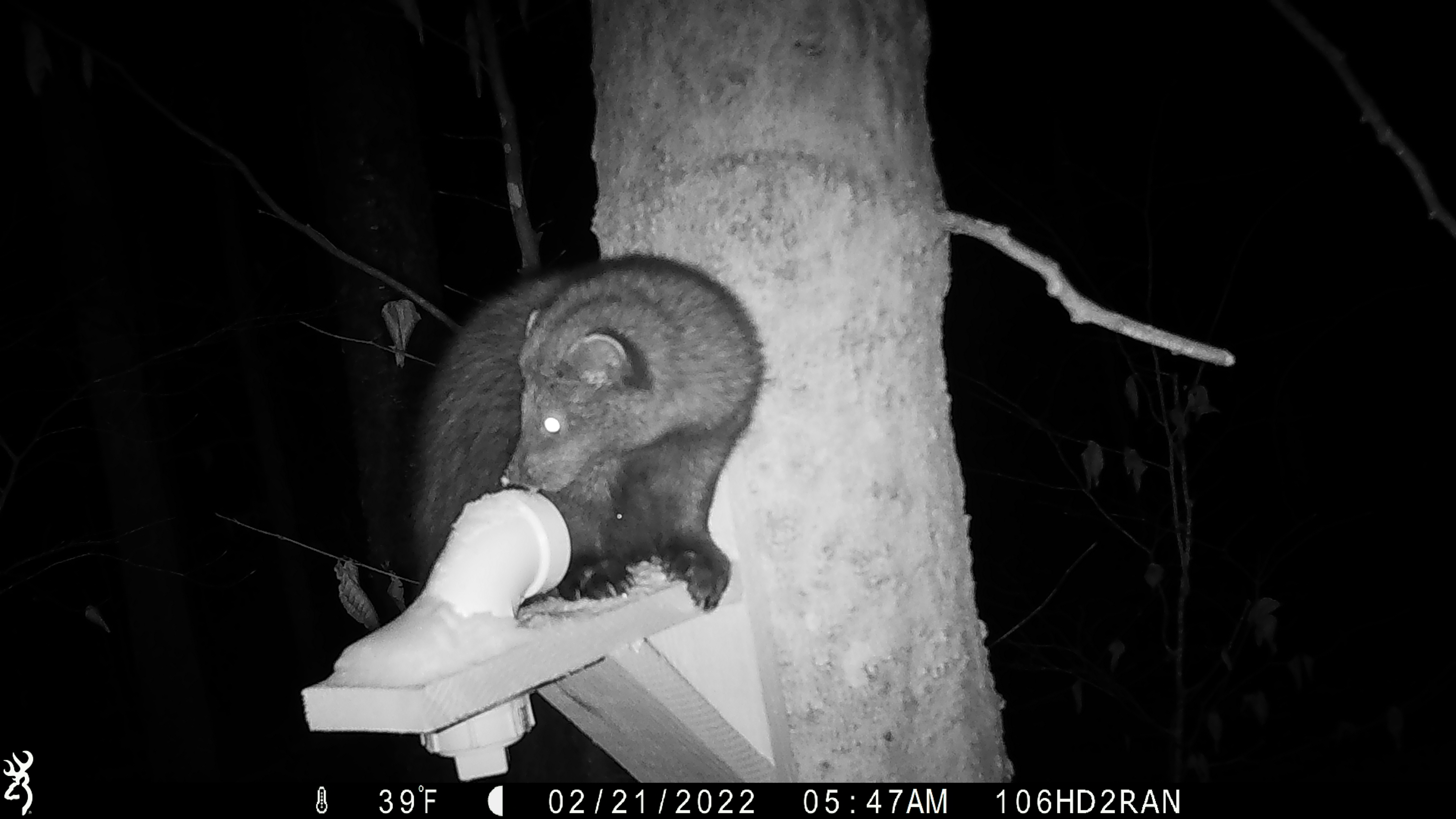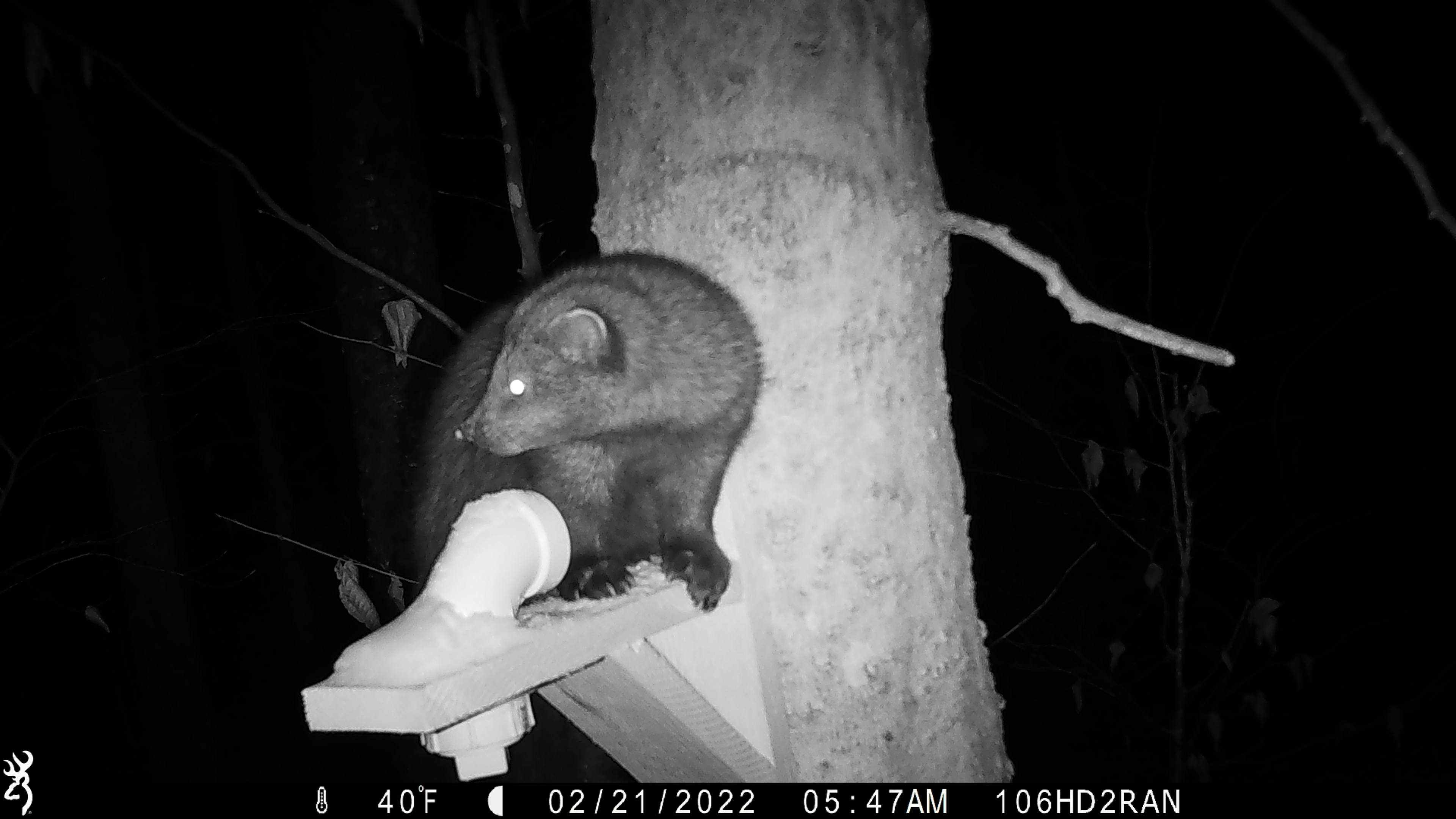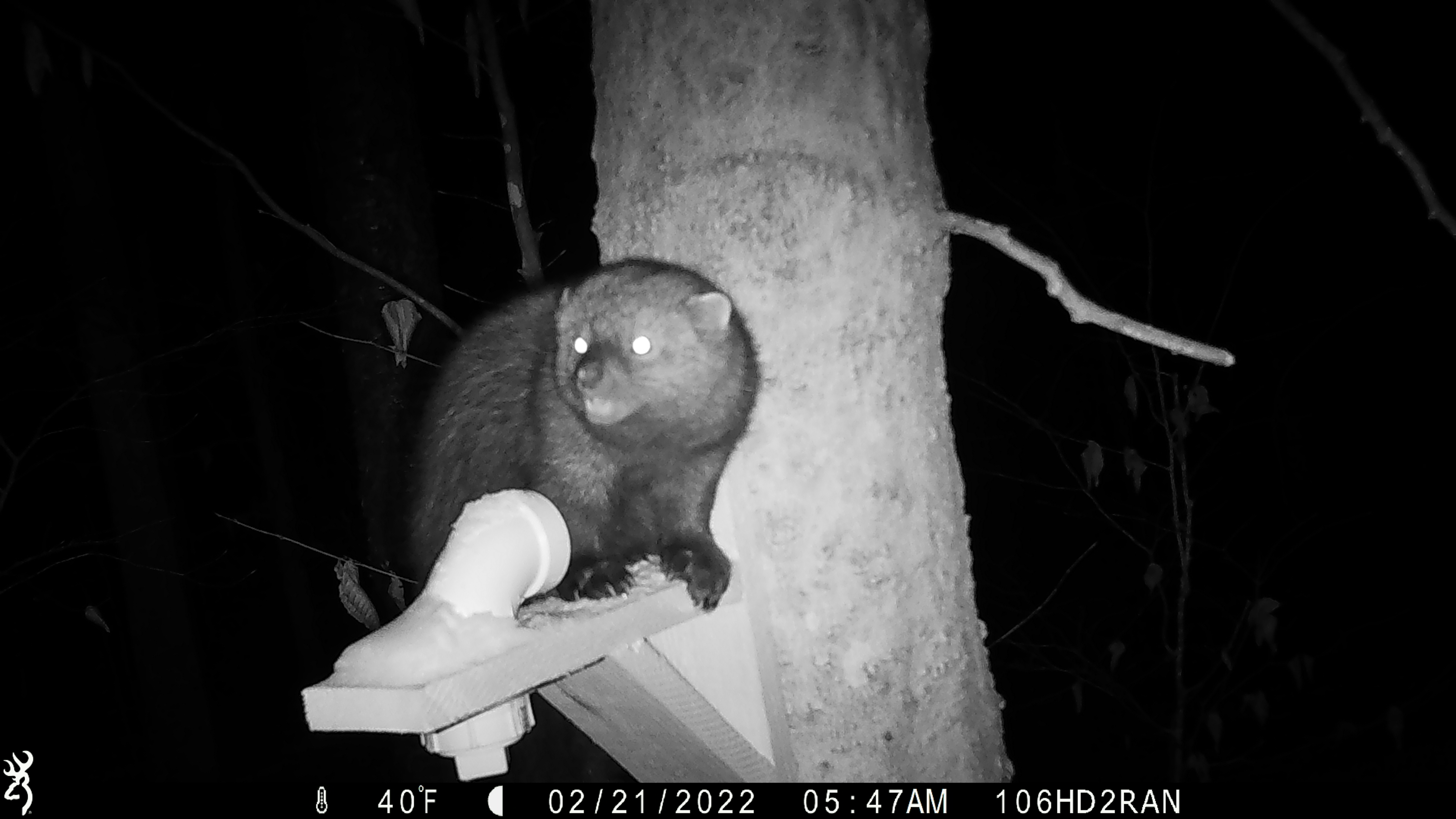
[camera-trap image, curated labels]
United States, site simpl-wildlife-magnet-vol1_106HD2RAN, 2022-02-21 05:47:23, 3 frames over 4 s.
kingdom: Animalia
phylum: Chordata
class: Mammalia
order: Carnivora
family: Mustelidae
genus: Pekania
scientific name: Pekania pennanti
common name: fisher